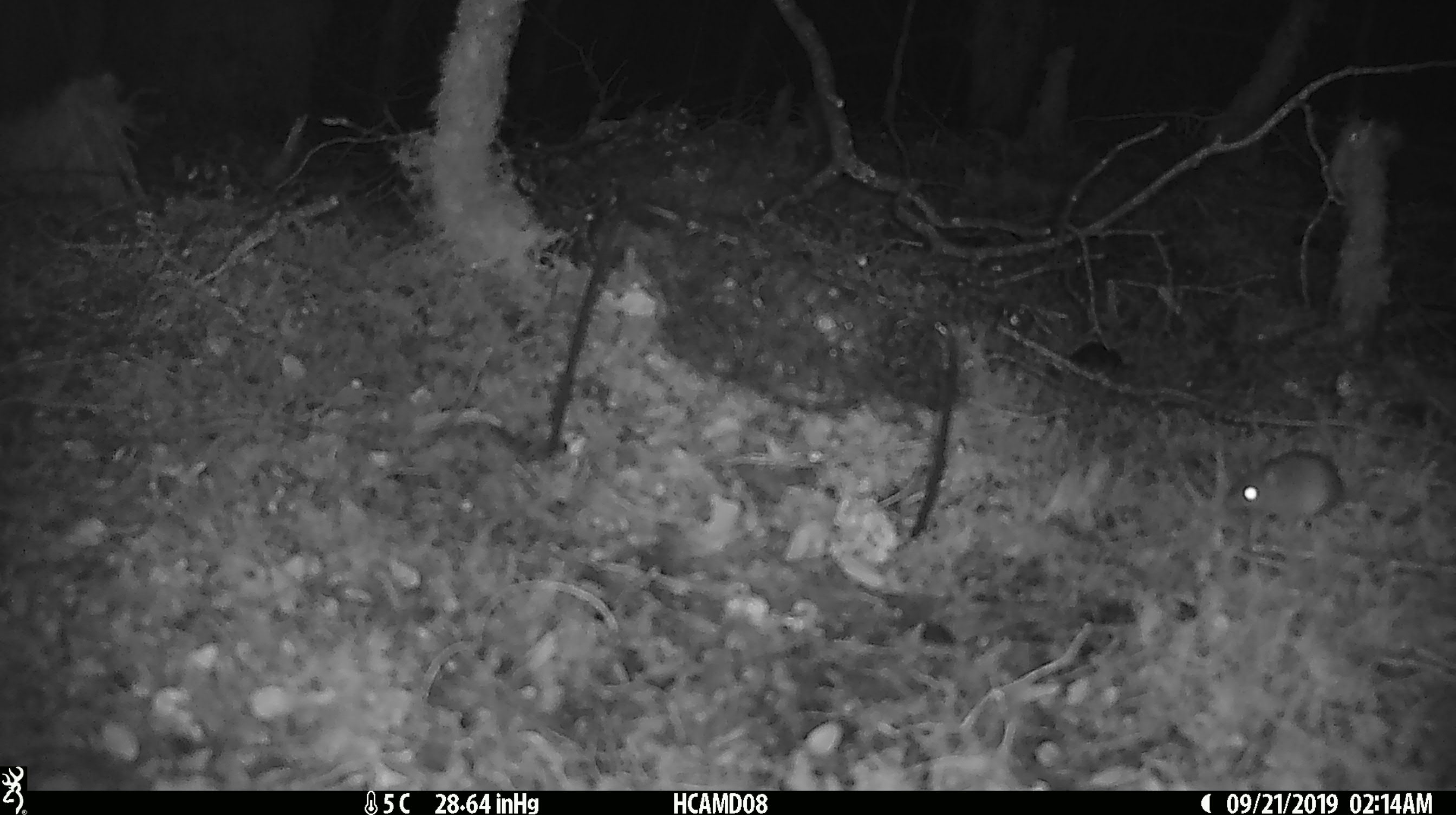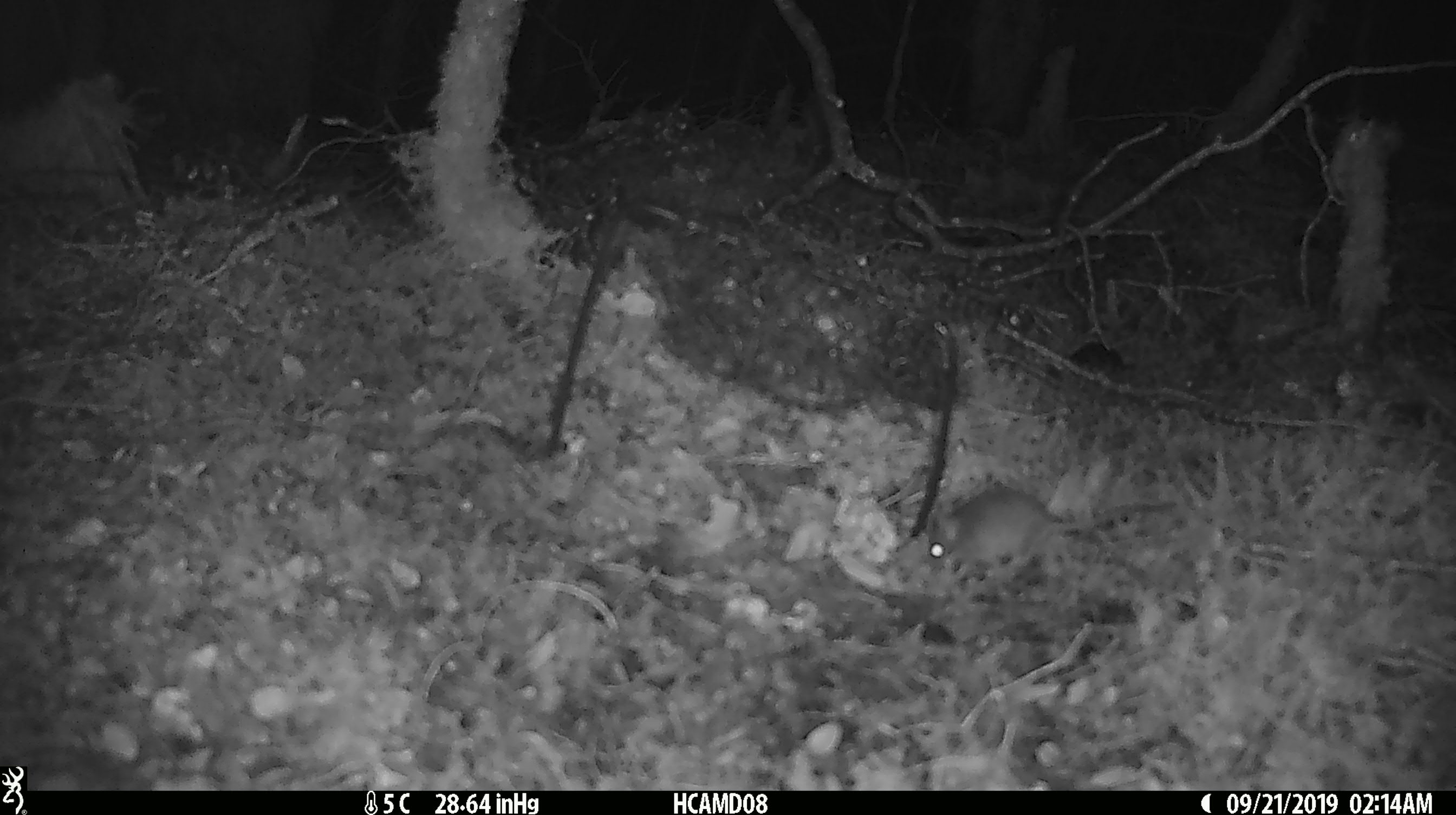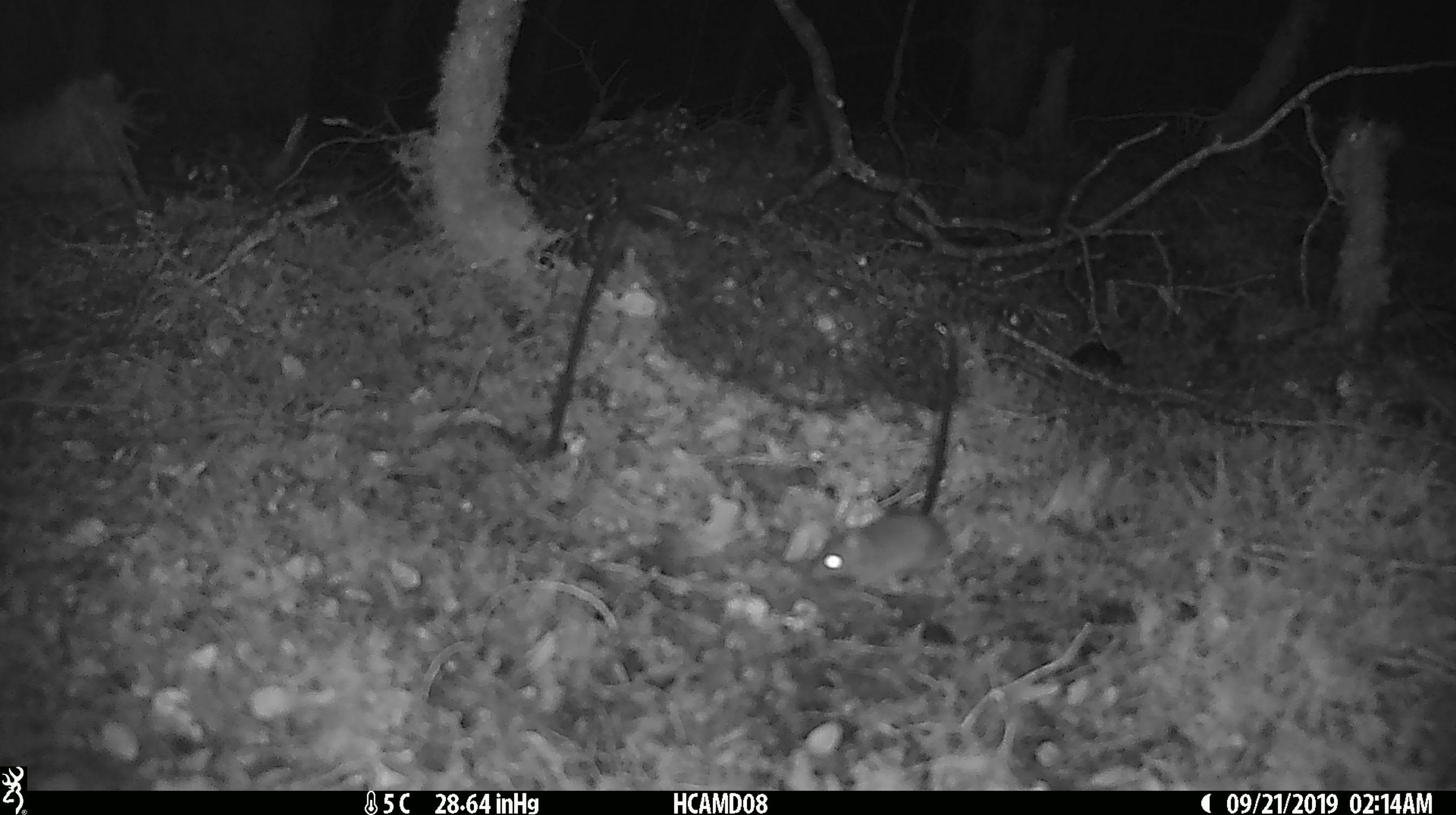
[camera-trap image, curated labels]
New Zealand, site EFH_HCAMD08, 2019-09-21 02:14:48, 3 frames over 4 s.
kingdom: Animalia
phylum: Chordata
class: Mammalia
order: Rodentia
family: Muridae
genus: Mus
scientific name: Mus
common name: mouse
Mouse (Mus).